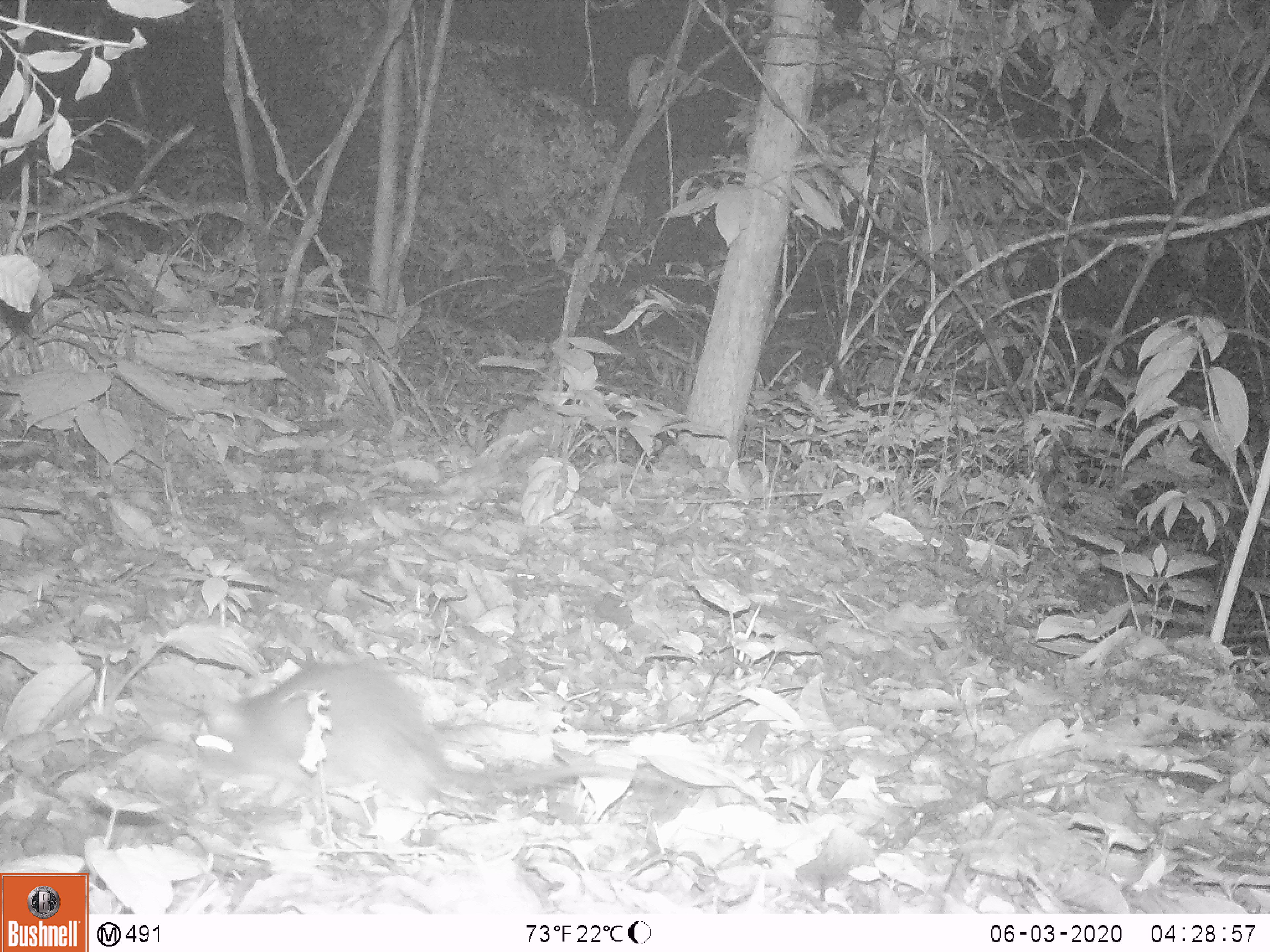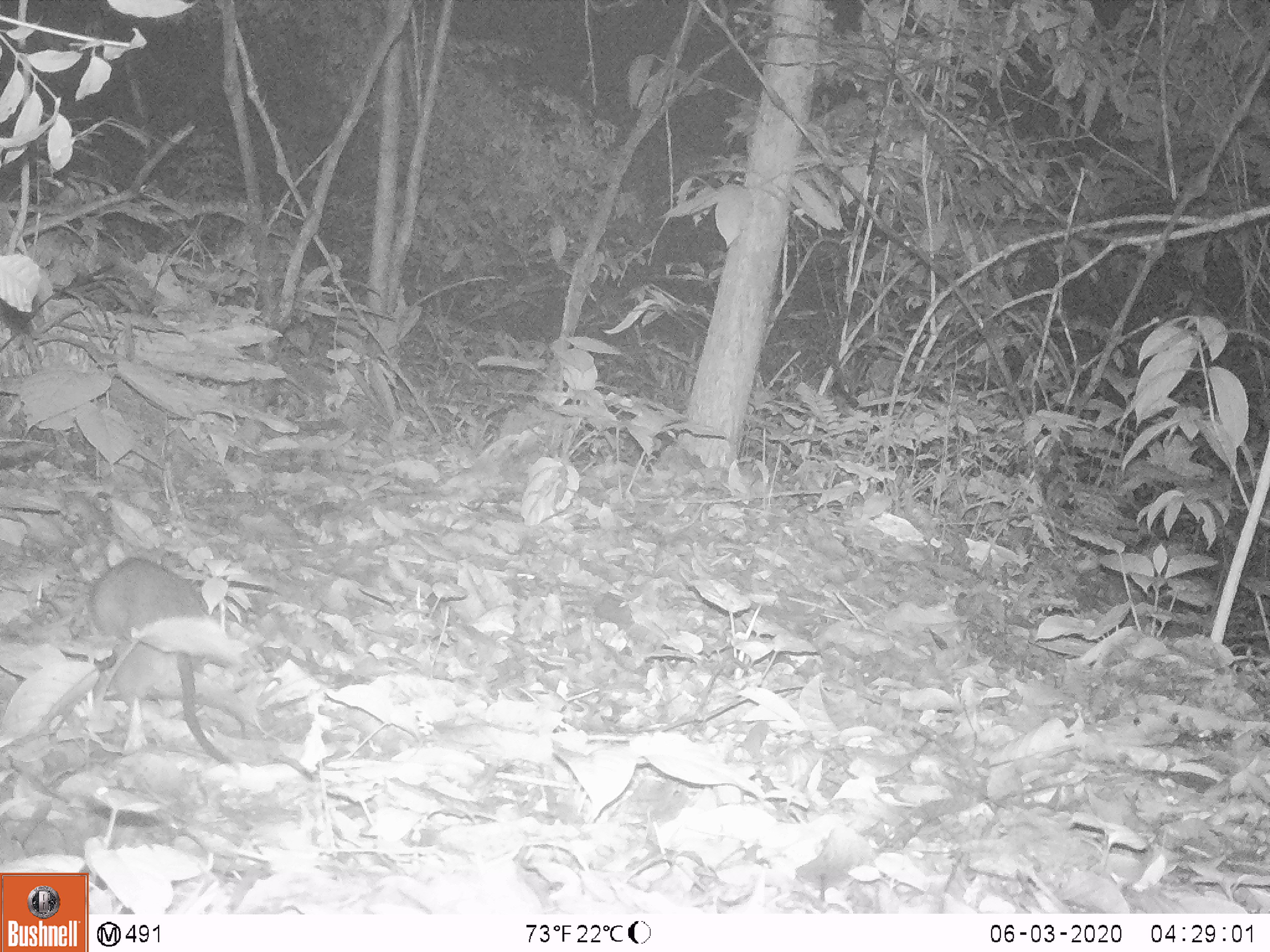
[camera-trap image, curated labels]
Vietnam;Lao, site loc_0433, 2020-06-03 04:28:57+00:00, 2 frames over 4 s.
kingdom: Animalia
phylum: Chordata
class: Mammalia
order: Rodentia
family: Muridae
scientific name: Muridae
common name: old-world mice and rats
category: unidentified murid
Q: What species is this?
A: Unidentified murid (old-world mice and rats) (Muridae).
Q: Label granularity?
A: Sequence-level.